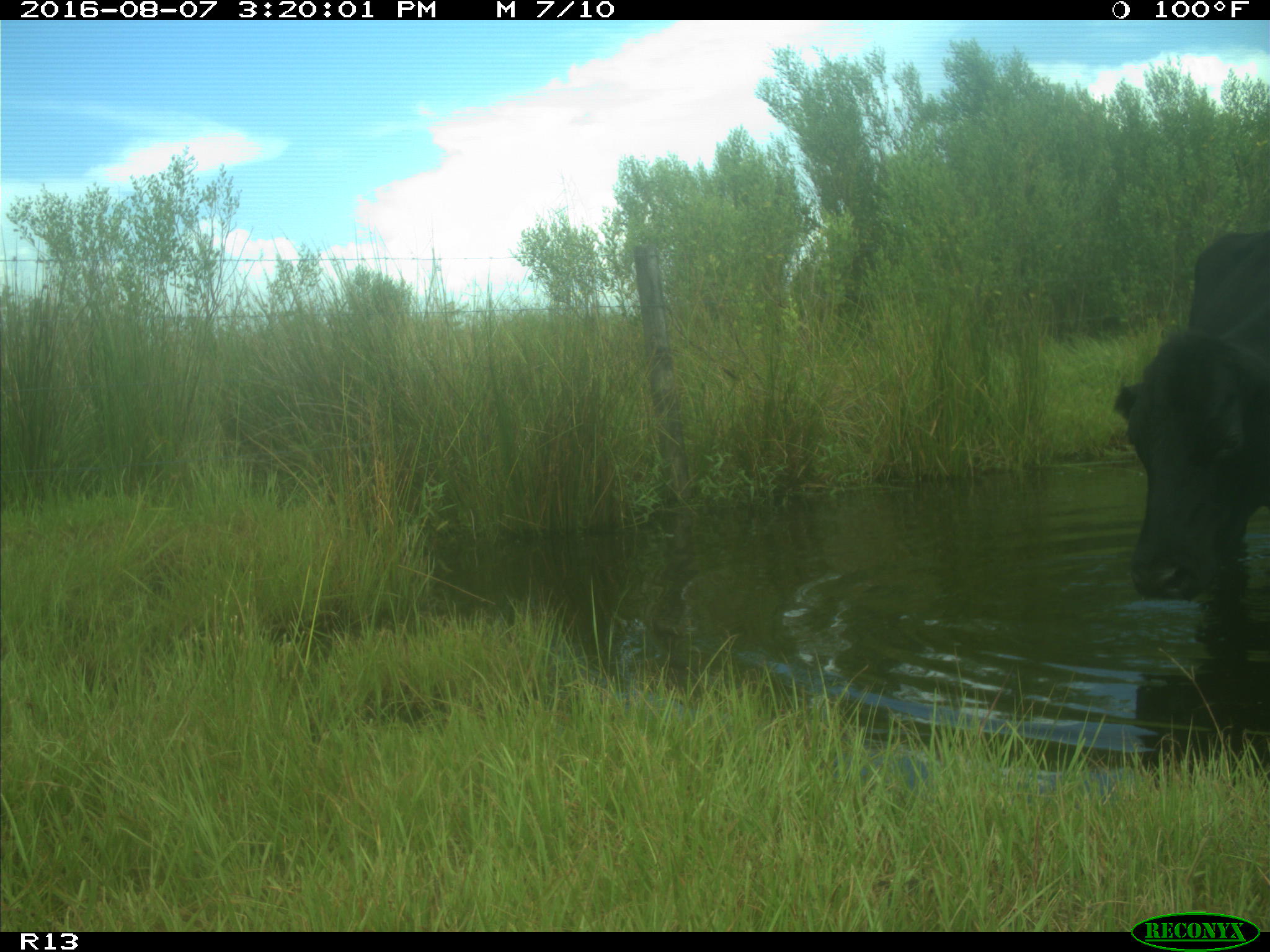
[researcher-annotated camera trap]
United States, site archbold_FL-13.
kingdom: Animalia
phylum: Chordata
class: Mammalia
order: Artiodactyla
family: Bovidae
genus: Bos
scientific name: Bos taurus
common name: domestic cow